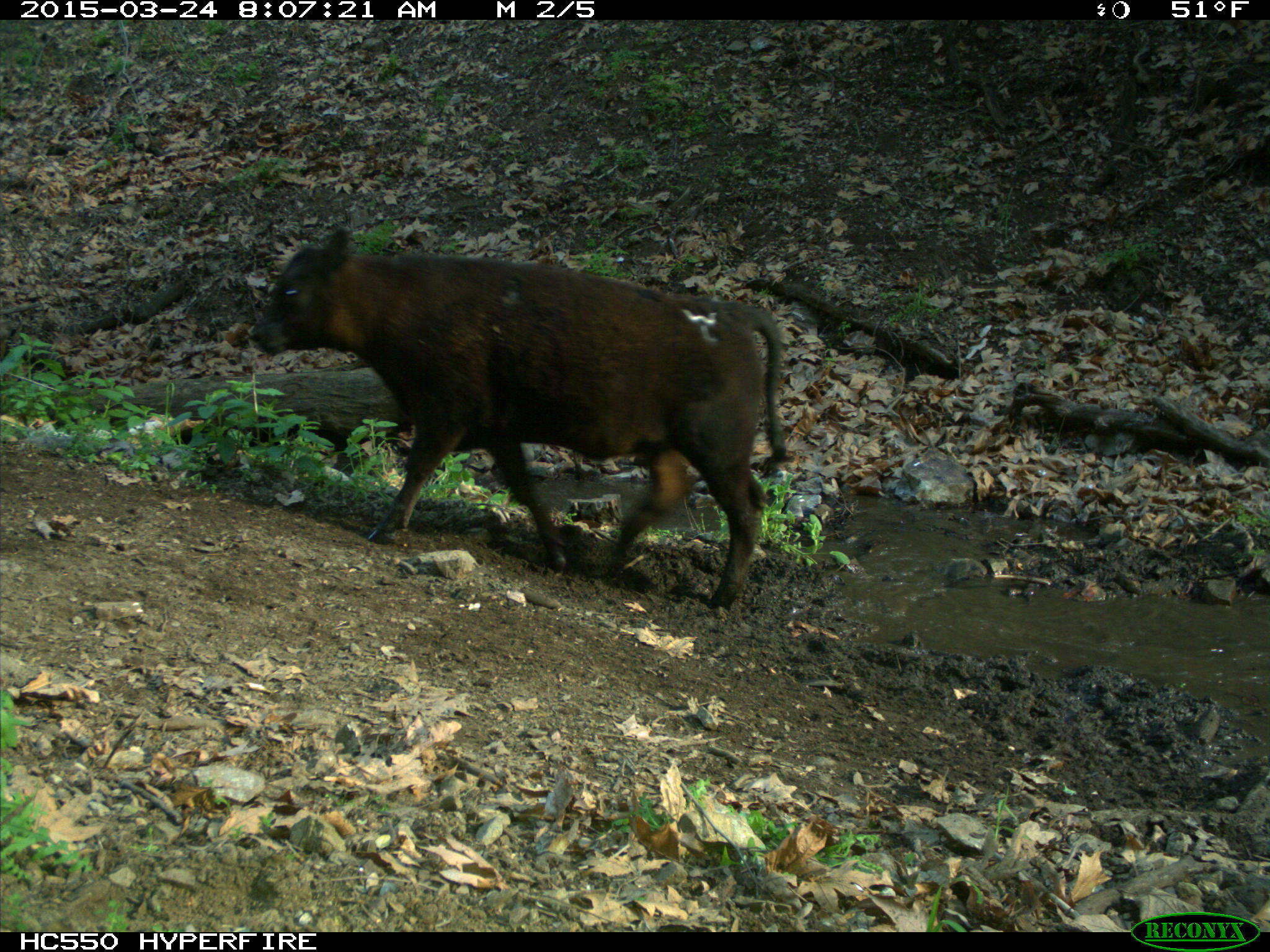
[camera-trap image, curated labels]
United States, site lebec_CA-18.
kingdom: Animalia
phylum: Chordata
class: Mammalia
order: Artiodactyla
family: Bovidae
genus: Bos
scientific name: Bos taurus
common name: domestic cow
Bos taurus (domestic cow).